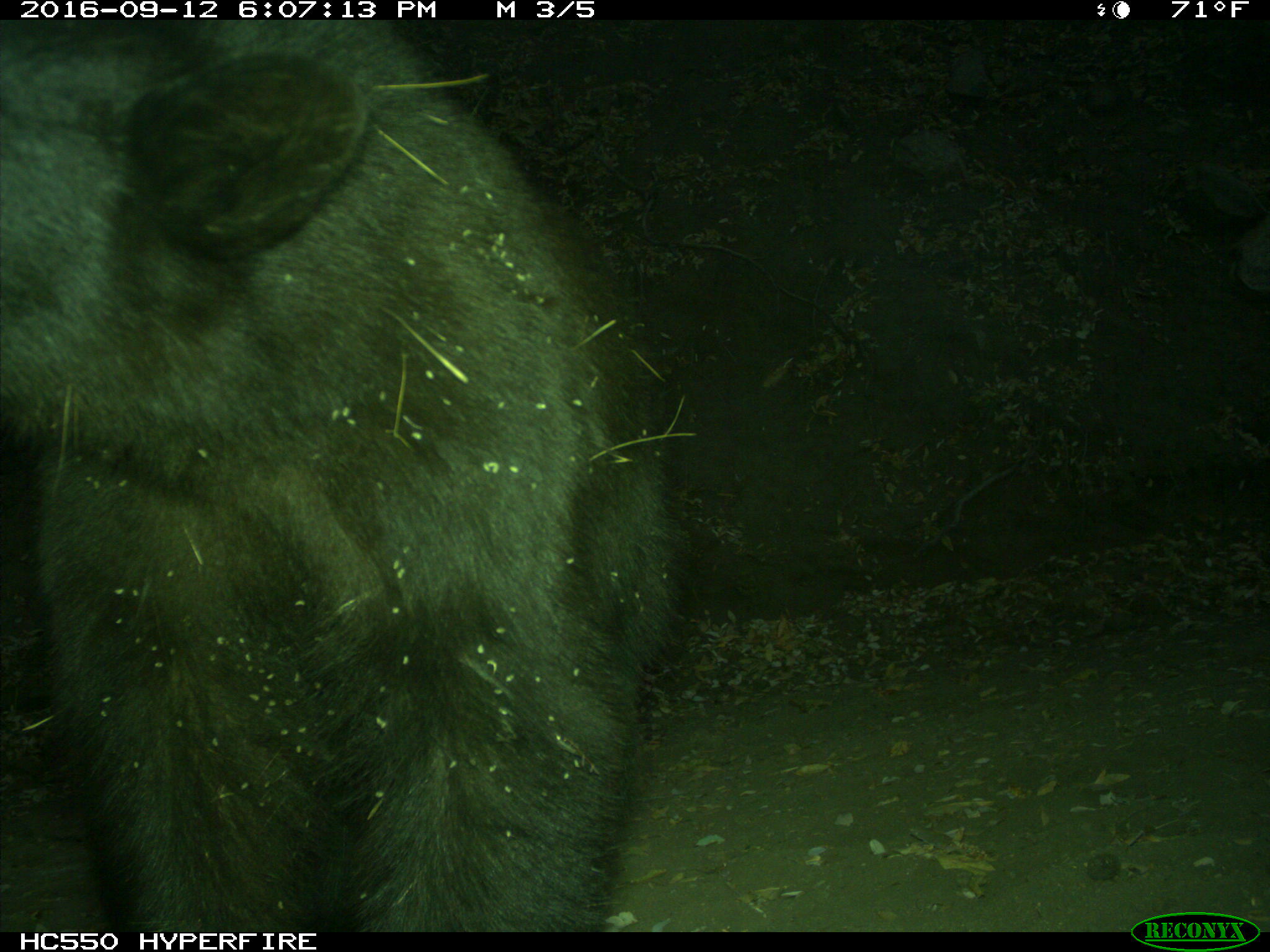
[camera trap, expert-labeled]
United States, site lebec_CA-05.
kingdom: Animalia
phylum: Chordata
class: Mammalia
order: Carnivora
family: Ursidae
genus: Ursus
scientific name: Ursus americanus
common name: american black bear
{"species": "Ursus americanus (american black bear)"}